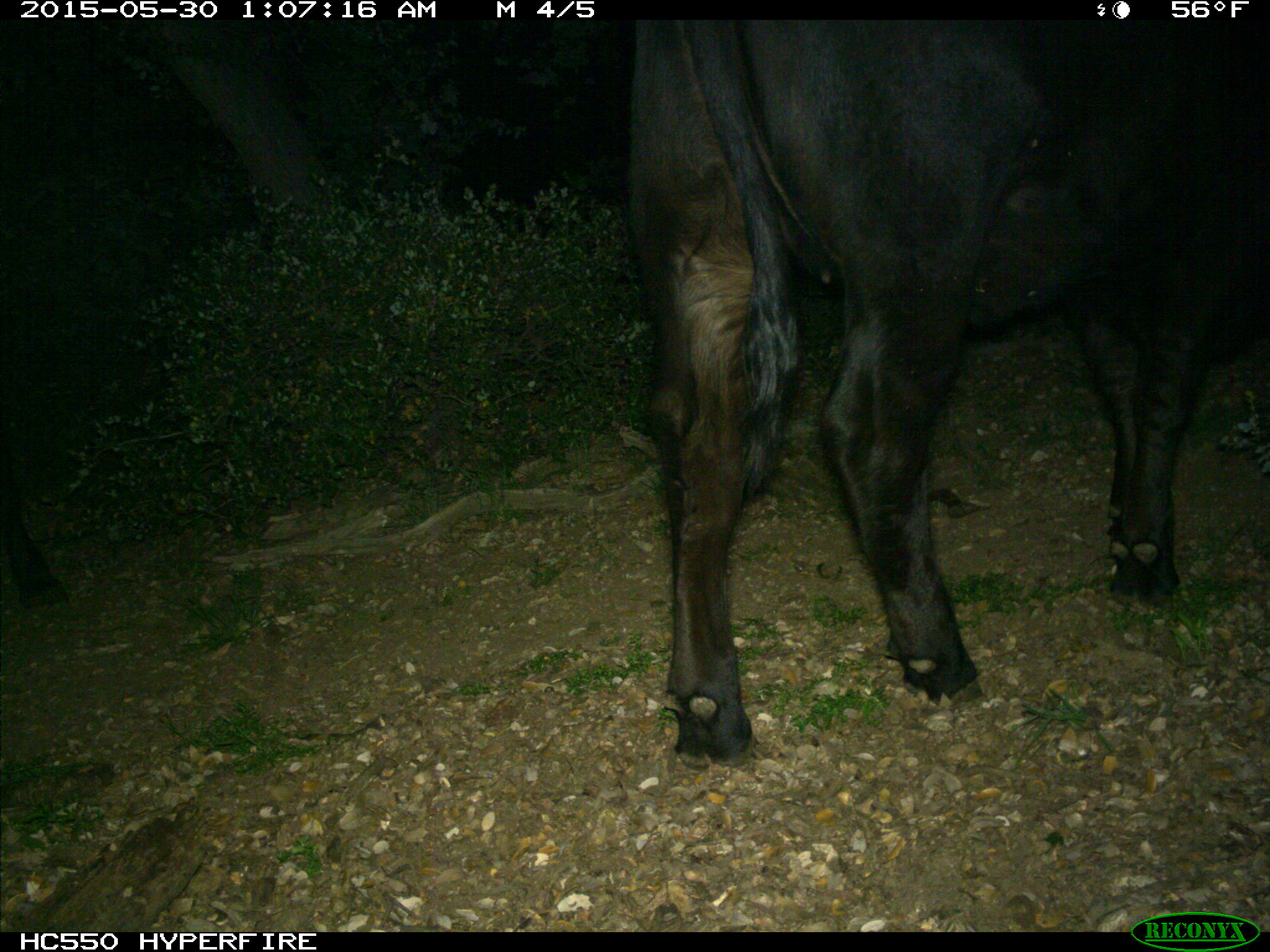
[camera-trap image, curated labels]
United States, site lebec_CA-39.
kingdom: Animalia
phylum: Chordata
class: Mammalia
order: Artiodactyla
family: Bovidae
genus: Bos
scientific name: Bos taurus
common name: domestic cow